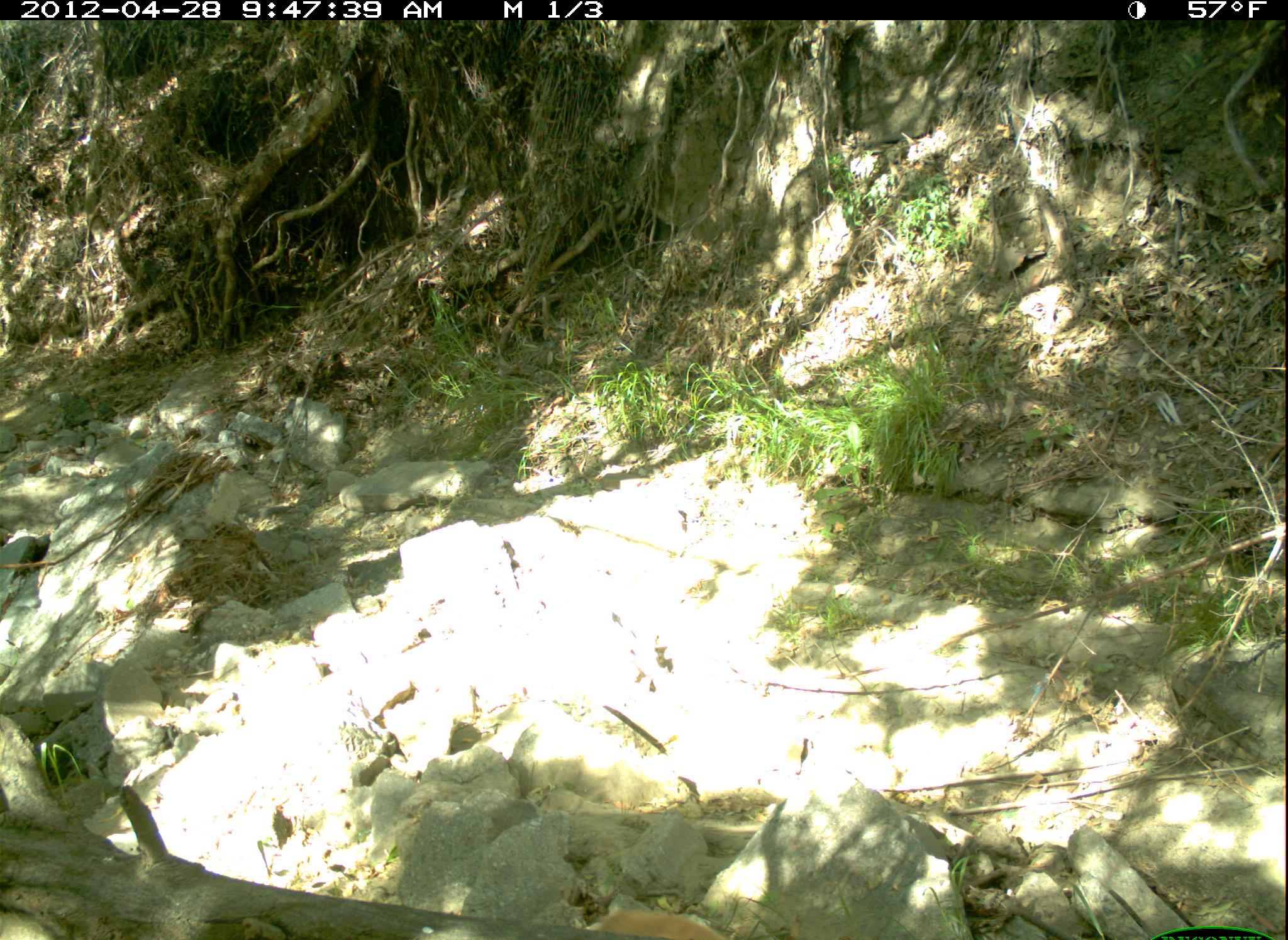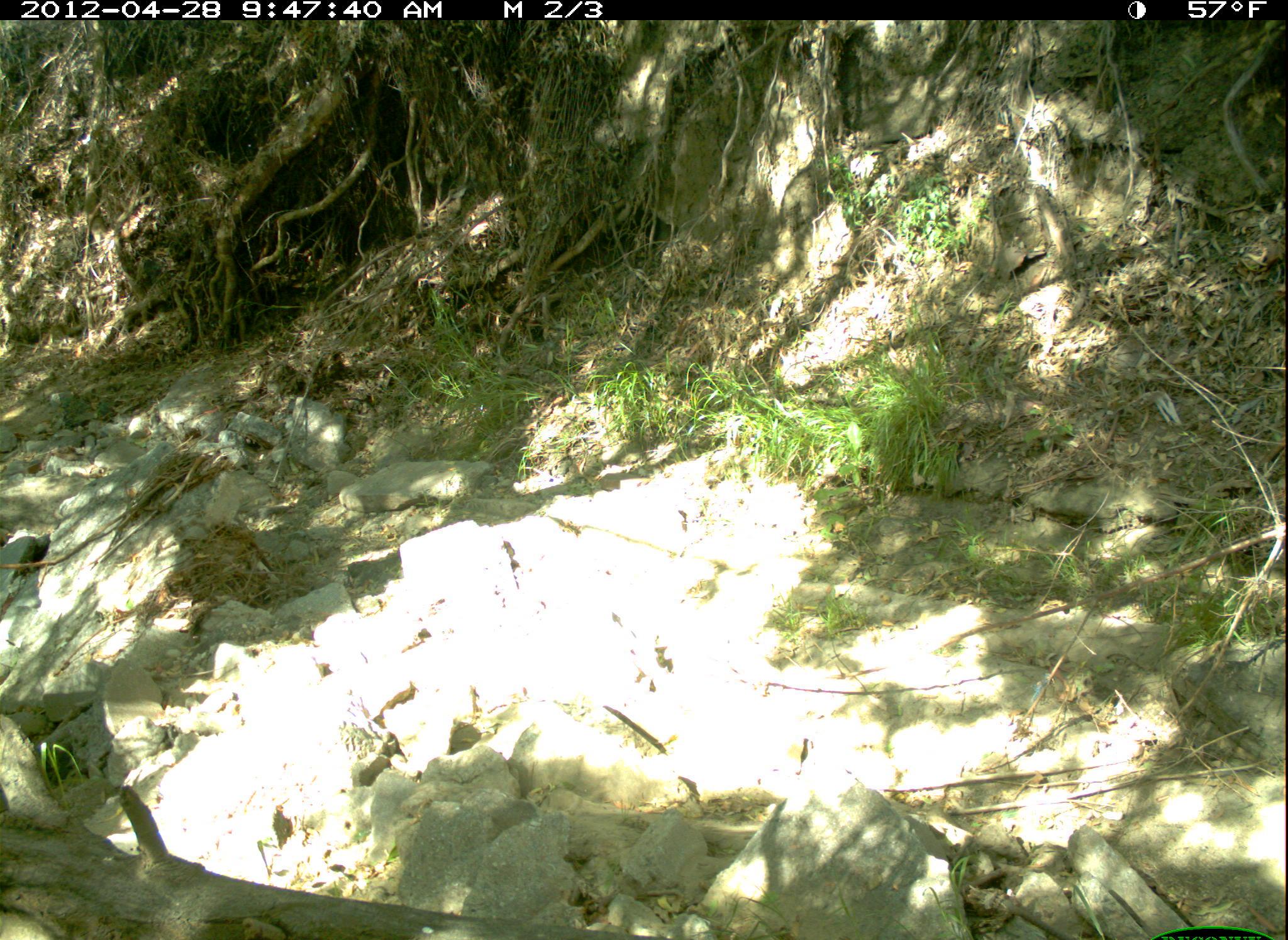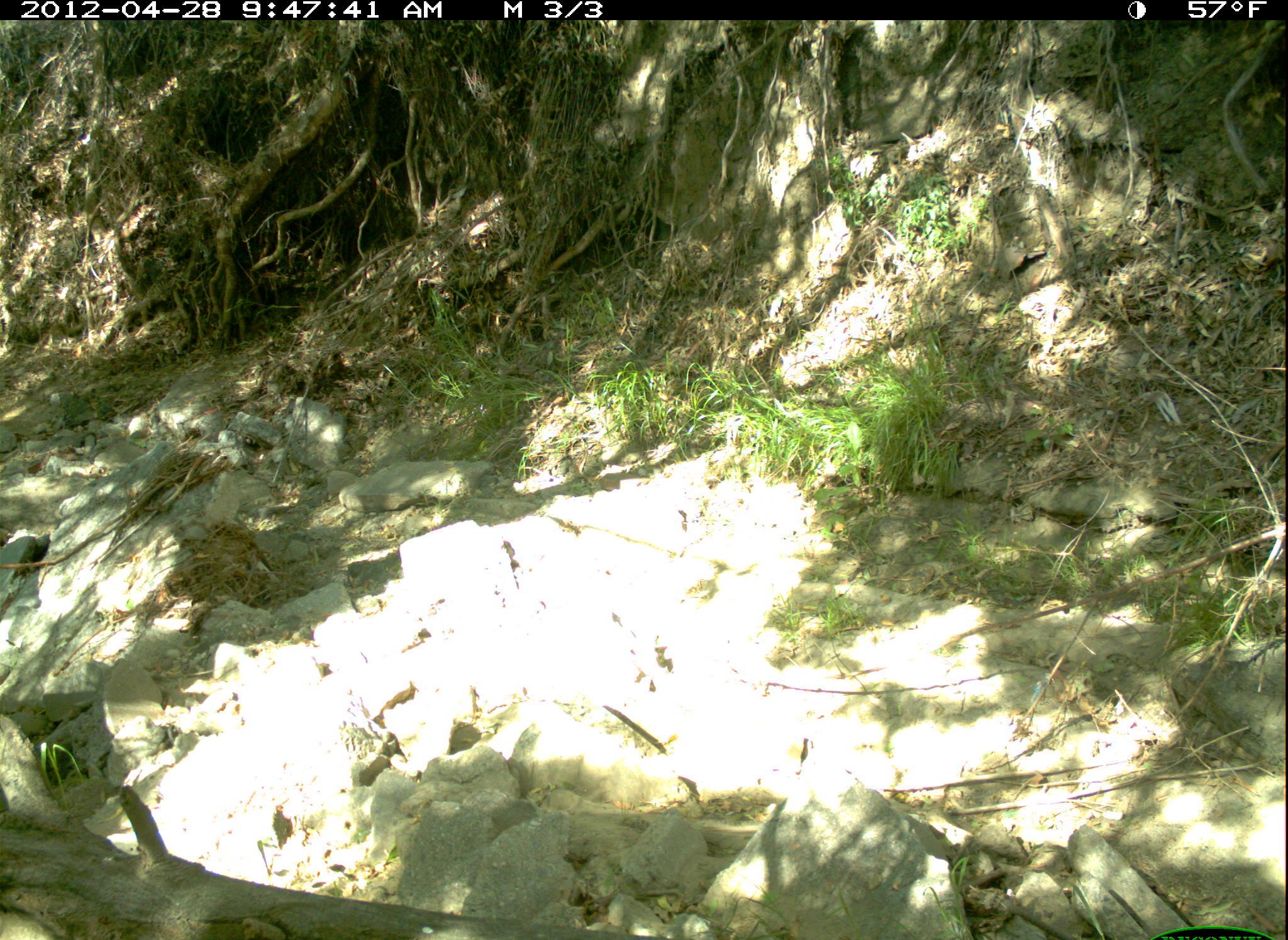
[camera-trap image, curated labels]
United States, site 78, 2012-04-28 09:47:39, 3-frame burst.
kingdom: Animalia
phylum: Chordata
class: Mammalia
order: Carnivora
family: Canidae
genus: Canis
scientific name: Canis familiaris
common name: domestic dog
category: dog